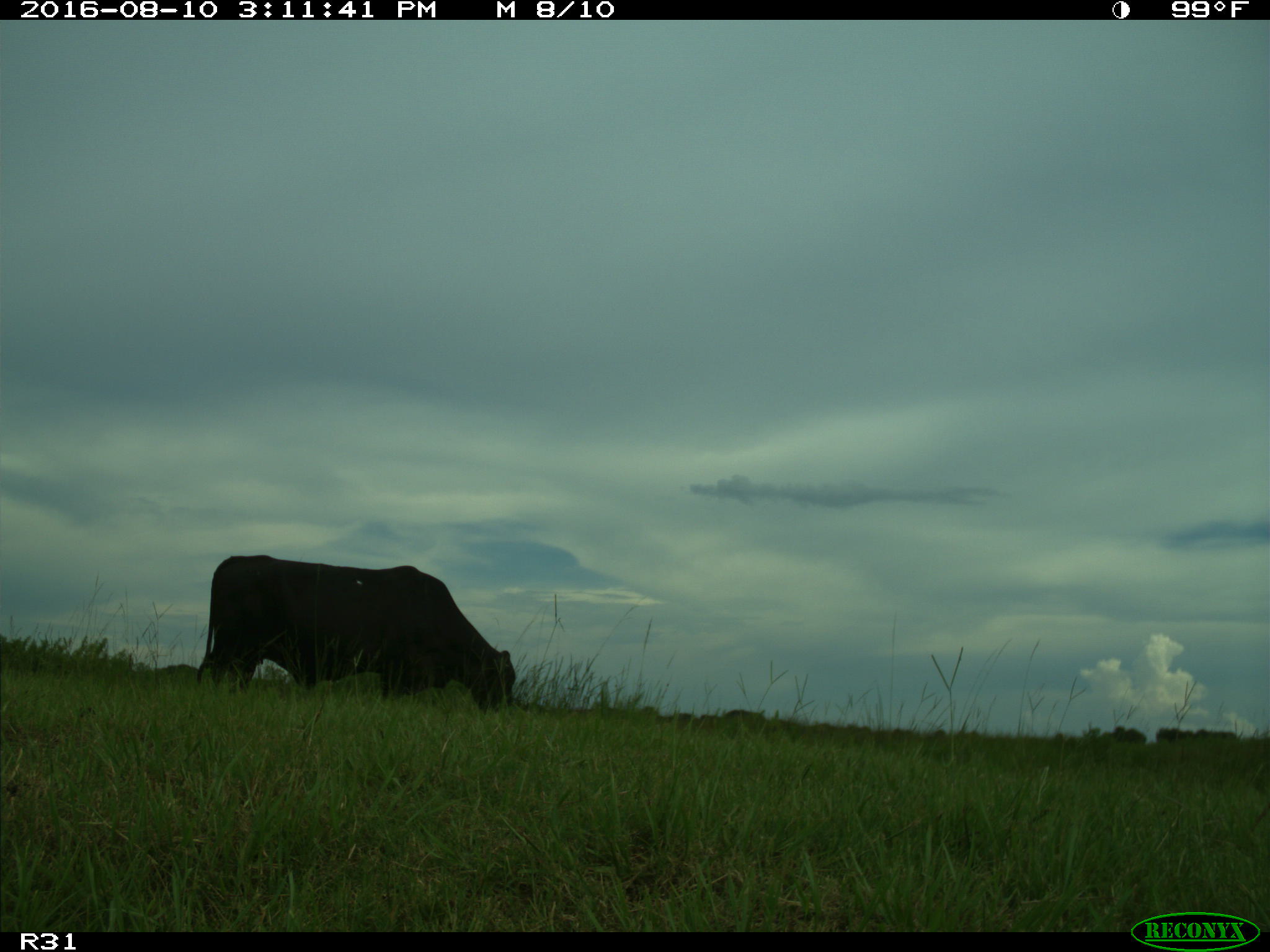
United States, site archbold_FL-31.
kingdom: Animalia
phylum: Chordata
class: Mammalia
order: Artiodactyla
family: Bovidae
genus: Bos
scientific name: Bos taurus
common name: domestic cow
Bos taurus (domestic cow).